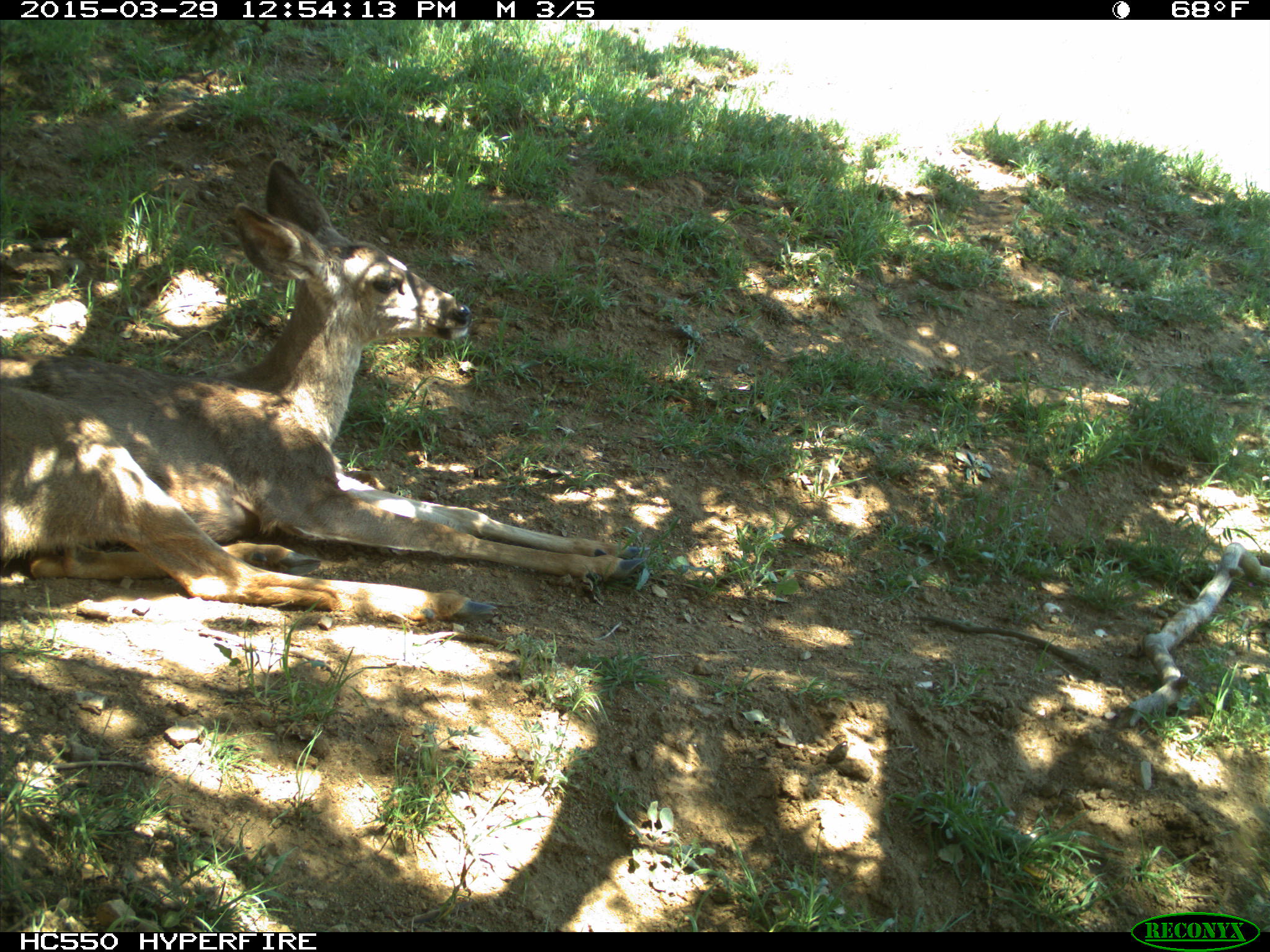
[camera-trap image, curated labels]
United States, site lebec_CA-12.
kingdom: Animalia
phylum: Chordata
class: Mammalia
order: Artiodactyla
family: Cervidae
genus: Odocoileus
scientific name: Odocoileus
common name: deer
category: unidentified deer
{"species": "unidentified deer (deer) (Odocoileus)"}